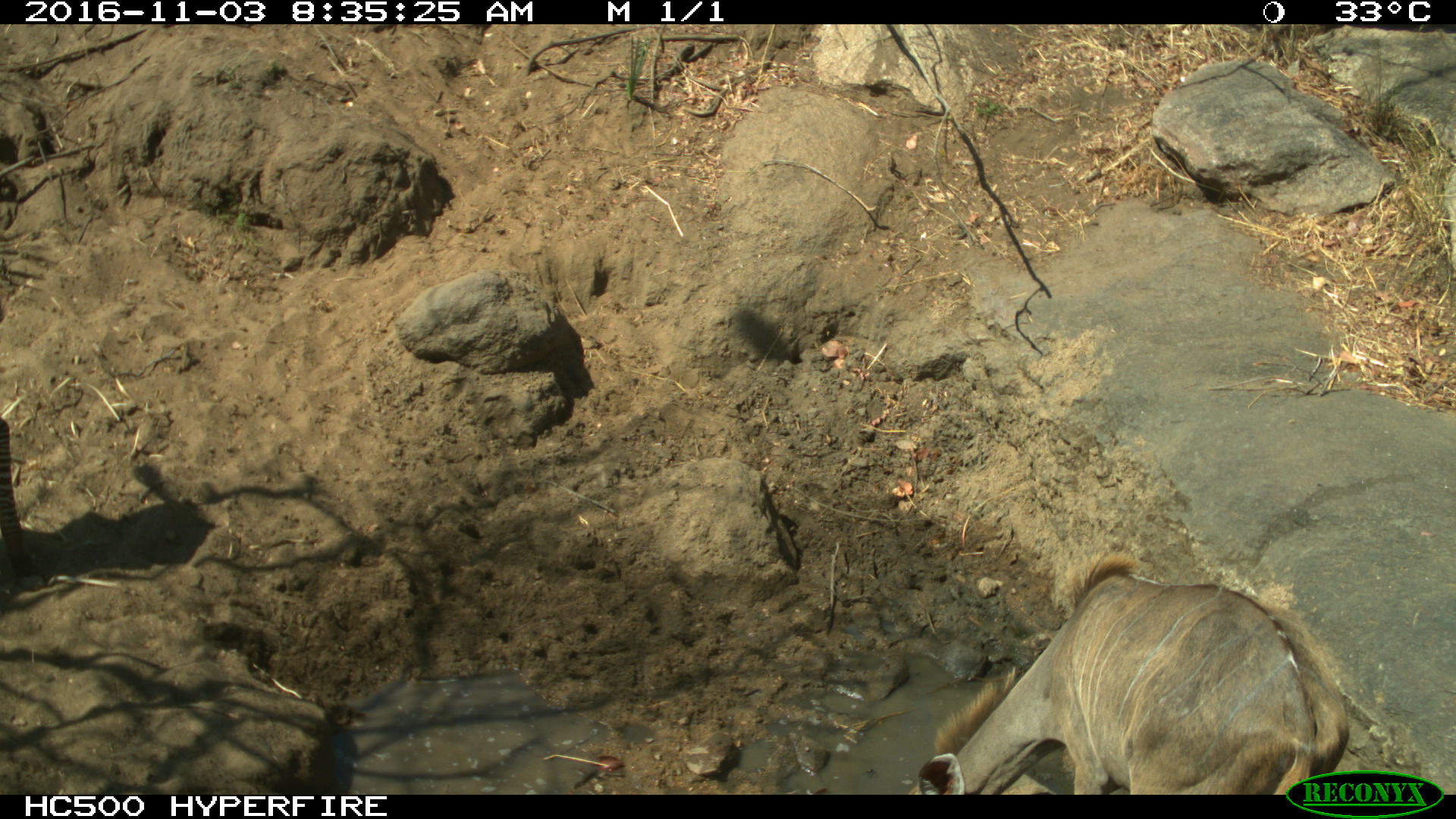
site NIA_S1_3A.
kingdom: Animalia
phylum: Chordata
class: Mammalia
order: Artiodactyla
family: Bovidae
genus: Tragelaphus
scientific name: Tragelaphus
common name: kudu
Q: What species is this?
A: Kudu (Tragelaphus).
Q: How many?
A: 1.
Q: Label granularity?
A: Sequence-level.